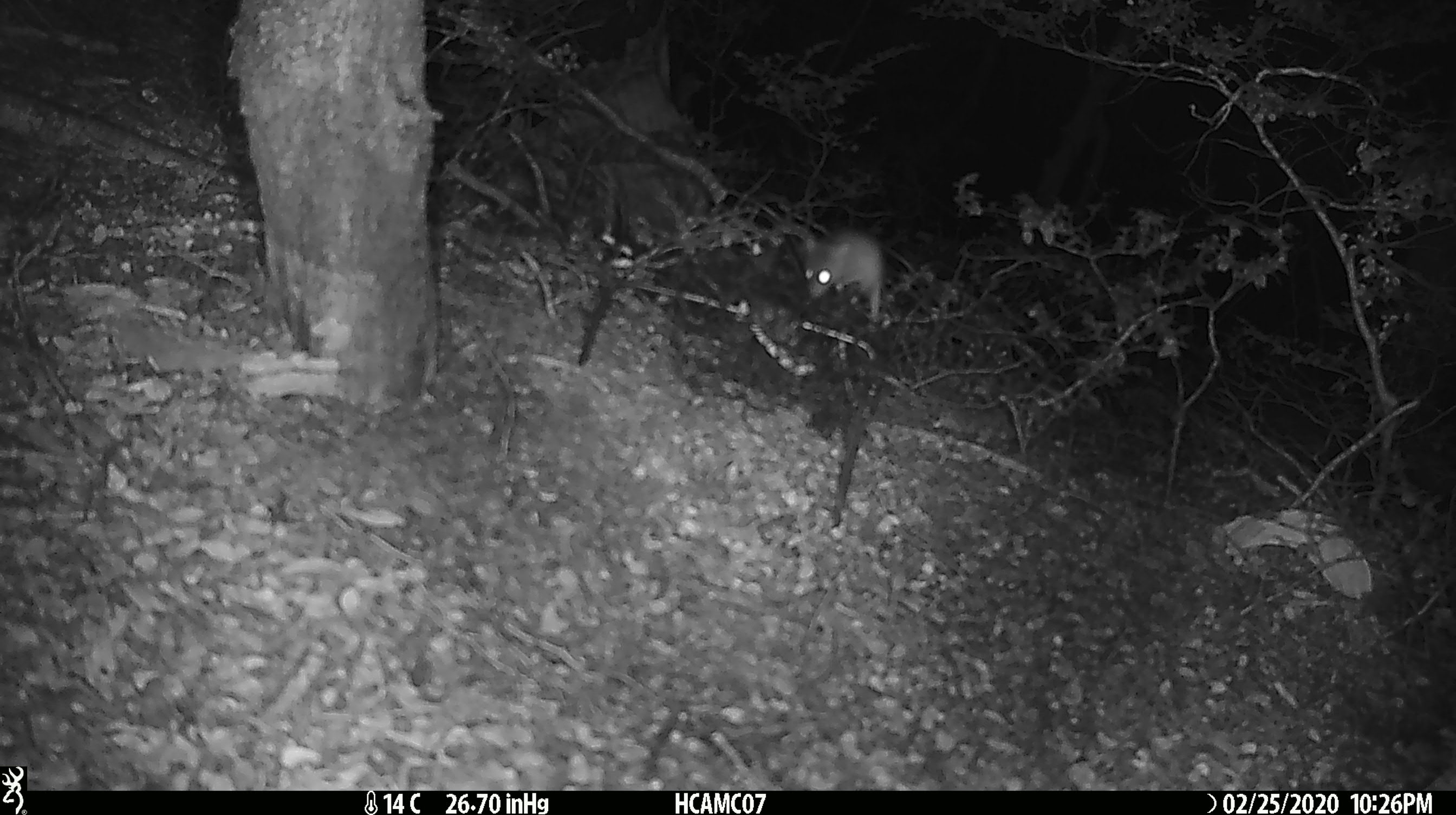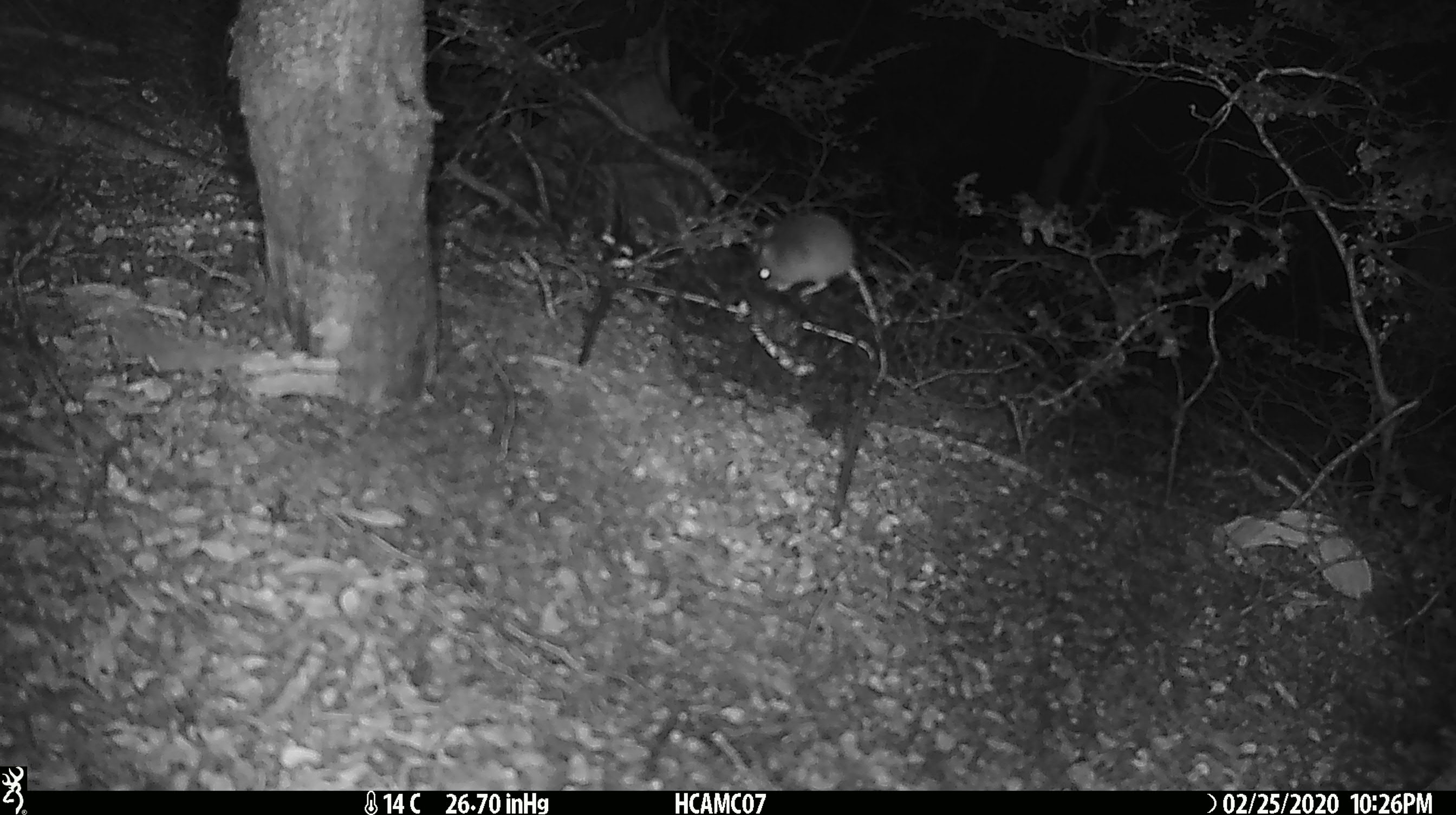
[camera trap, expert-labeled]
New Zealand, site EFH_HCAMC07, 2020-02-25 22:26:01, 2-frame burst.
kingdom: Animalia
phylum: Chordata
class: Mammalia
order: Rodentia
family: Muridae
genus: Mus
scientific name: Mus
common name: mouse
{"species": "mouse (Mus)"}